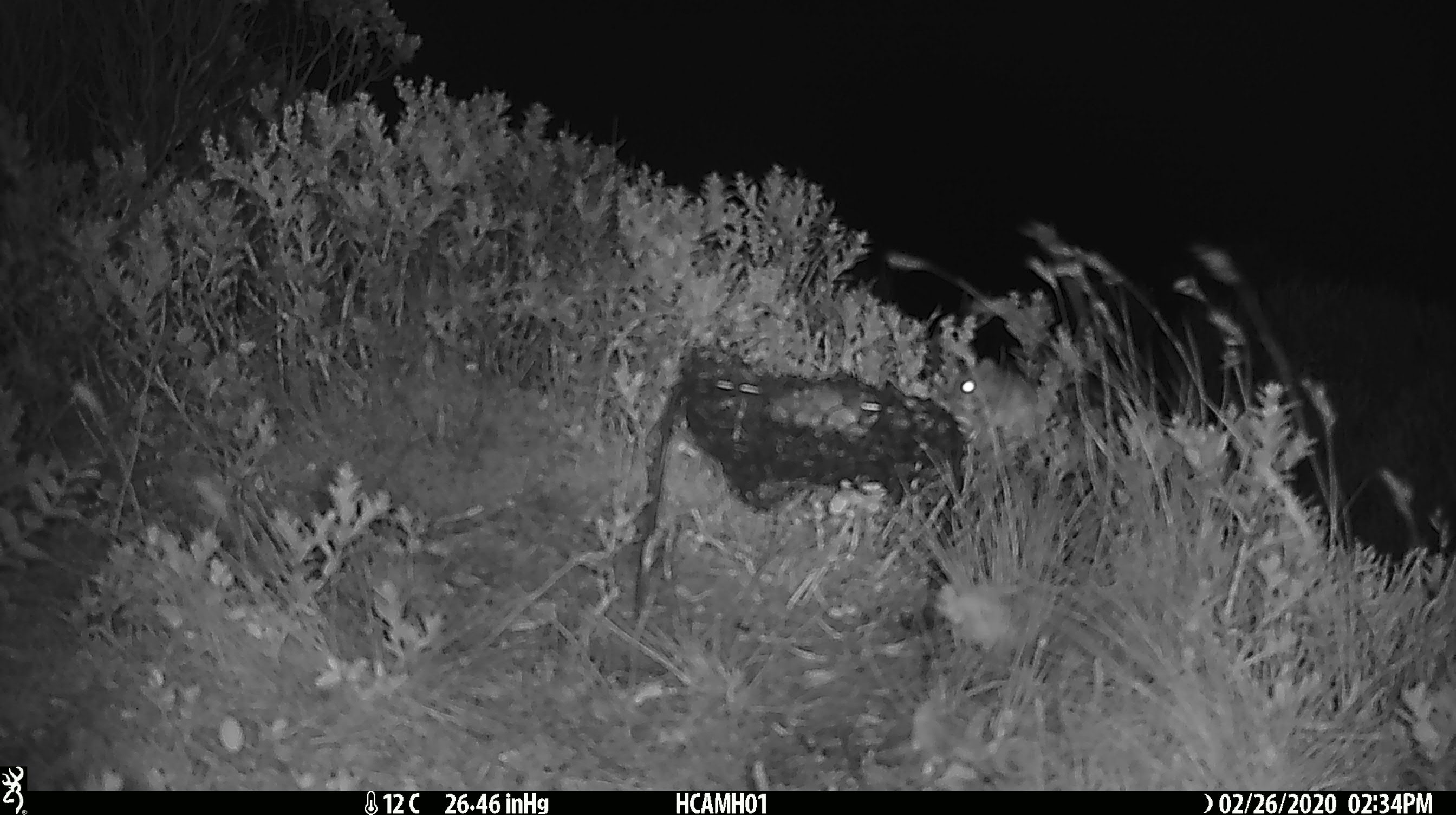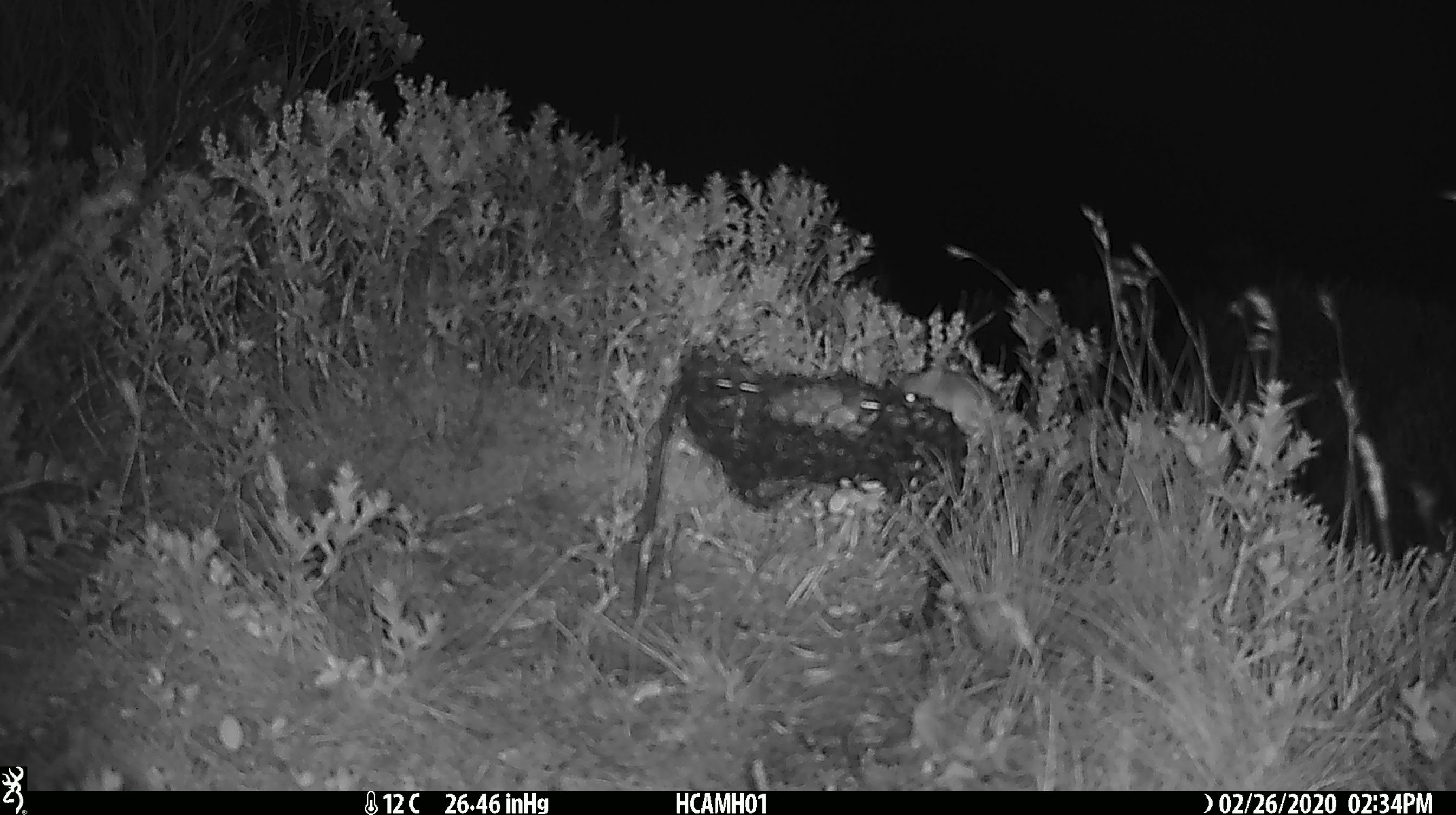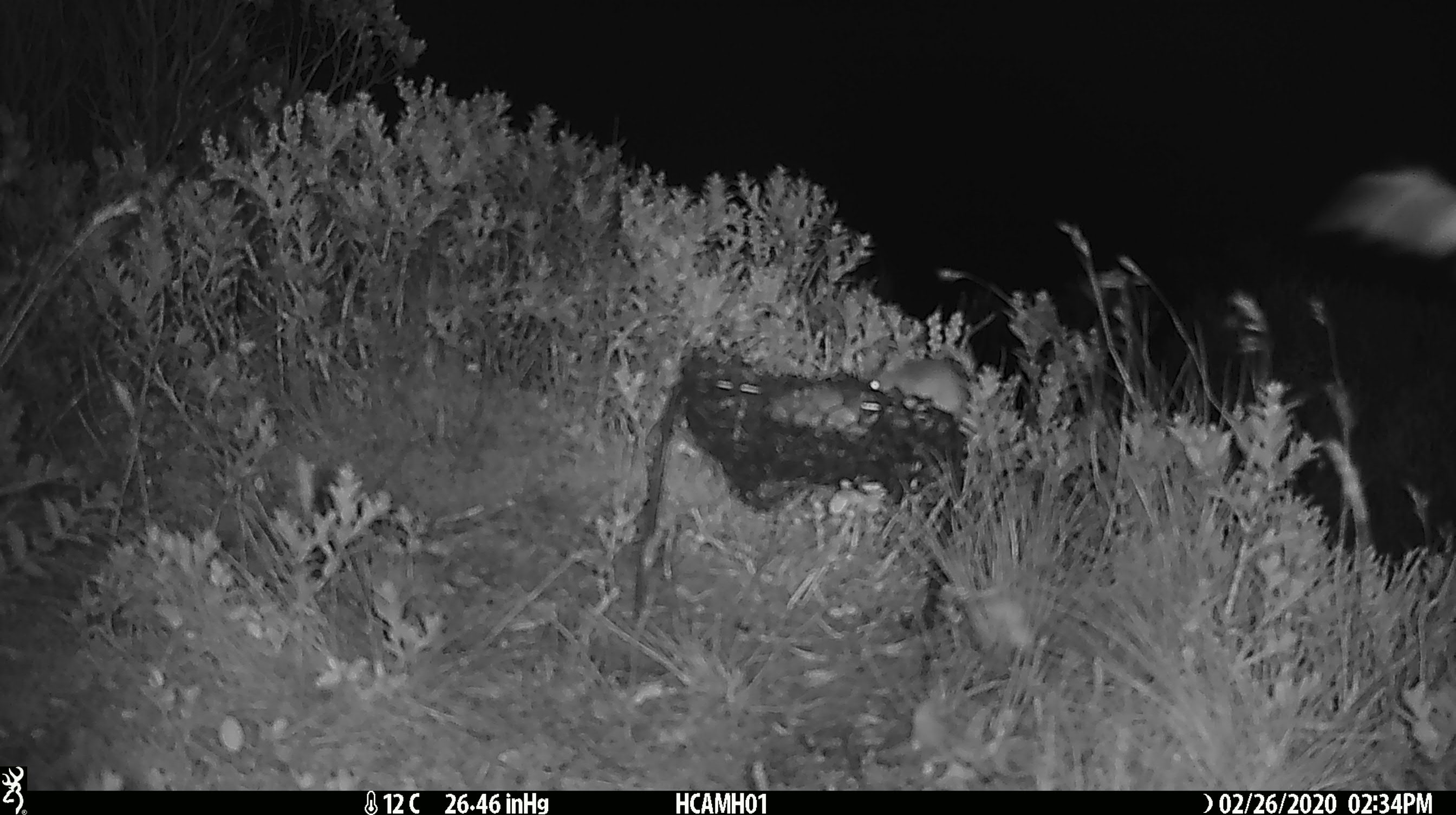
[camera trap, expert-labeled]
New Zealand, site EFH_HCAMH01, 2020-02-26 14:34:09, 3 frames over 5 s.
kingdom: Animalia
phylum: Chordata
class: Mammalia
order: Rodentia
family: Muridae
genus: Mus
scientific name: Mus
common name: mouse